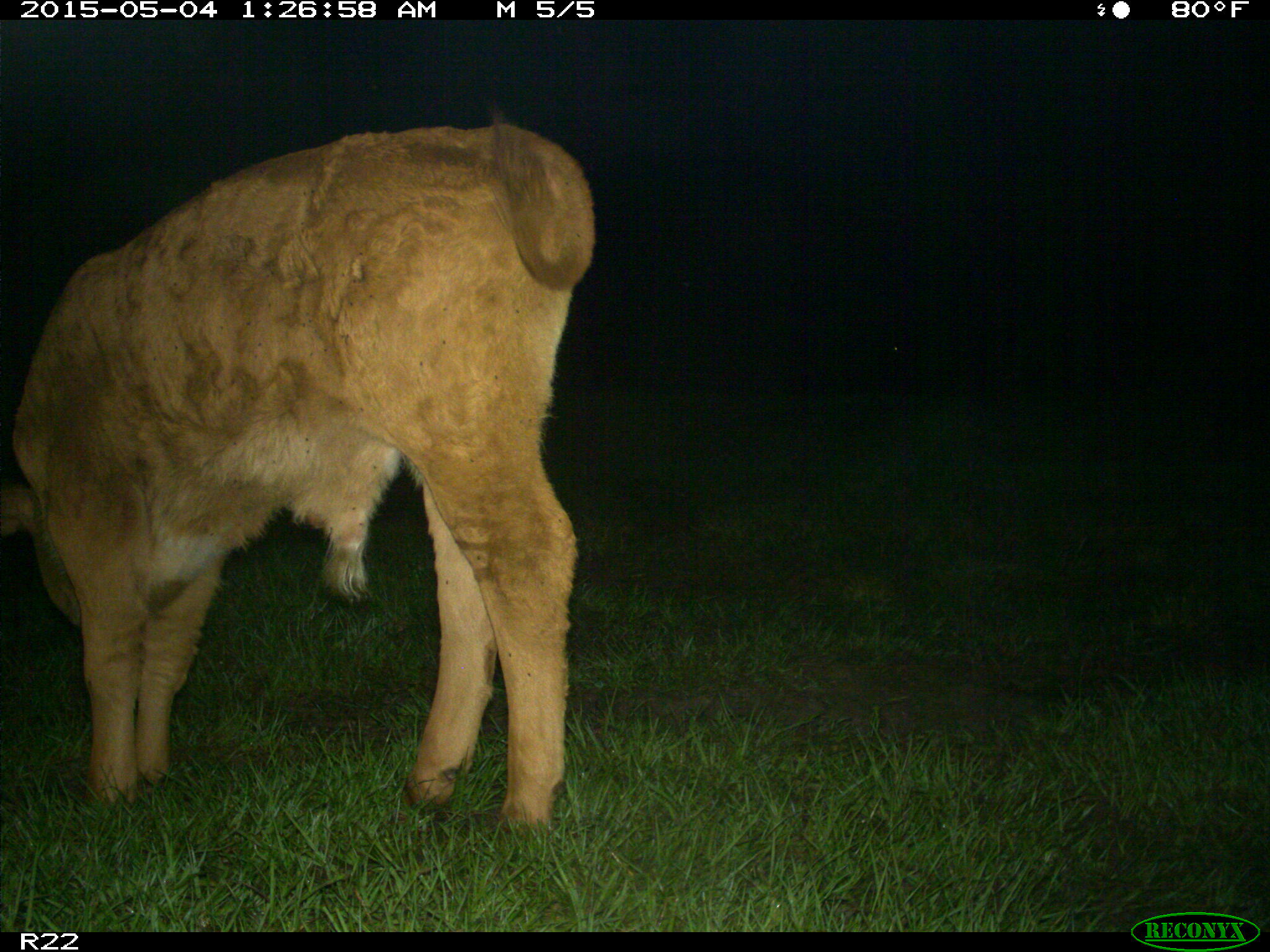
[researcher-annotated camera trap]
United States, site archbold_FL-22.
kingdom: Animalia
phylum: Chordata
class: Mammalia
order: Artiodactyla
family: Bovidae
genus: Bos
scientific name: Bos taurus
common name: domestic cow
Bos taurus (domestic cow).